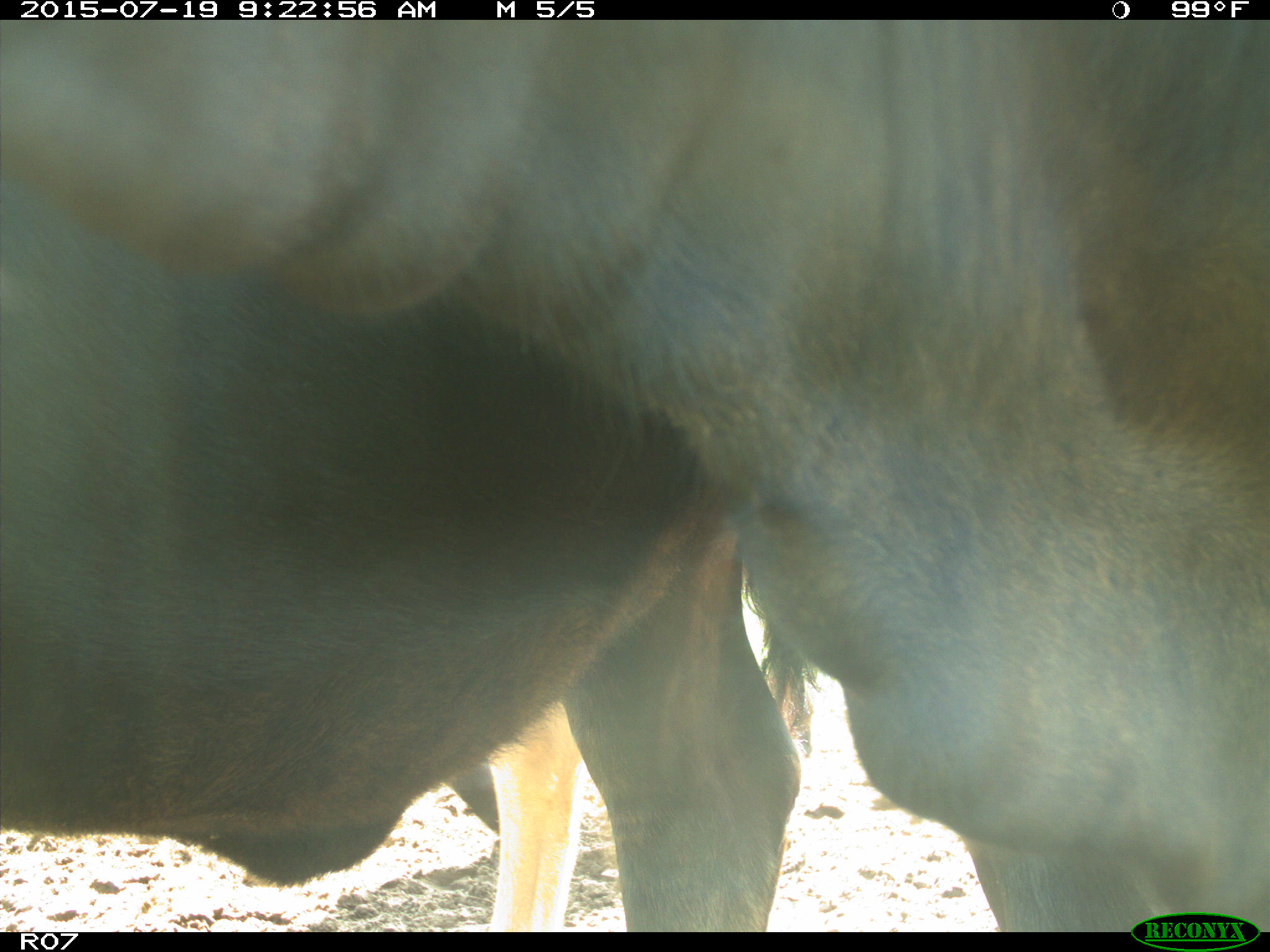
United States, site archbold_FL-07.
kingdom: Animalia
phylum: Chordata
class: Mammalia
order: Artiodactyla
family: Bovidae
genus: Bos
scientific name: Bos taurus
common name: domestic cow